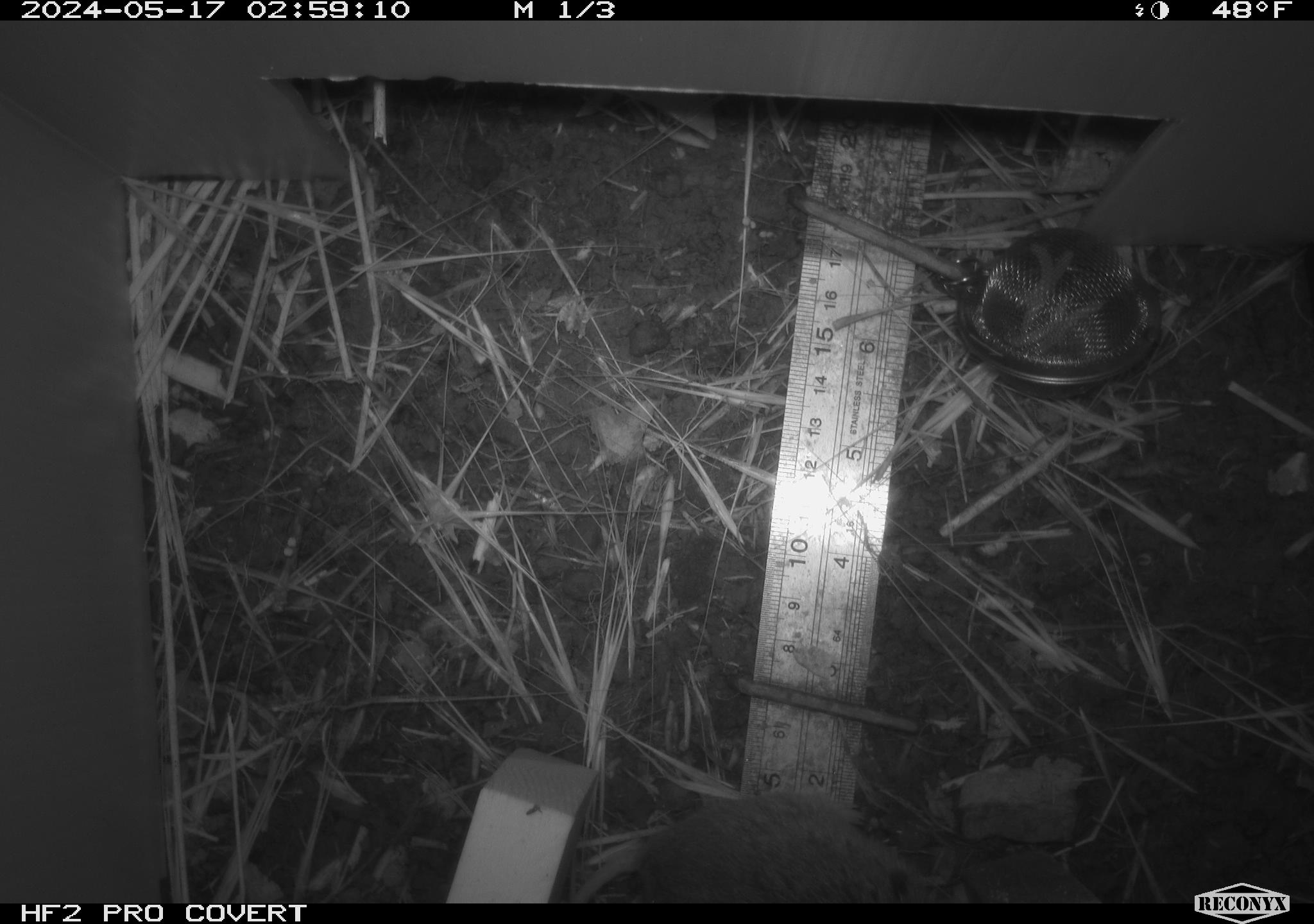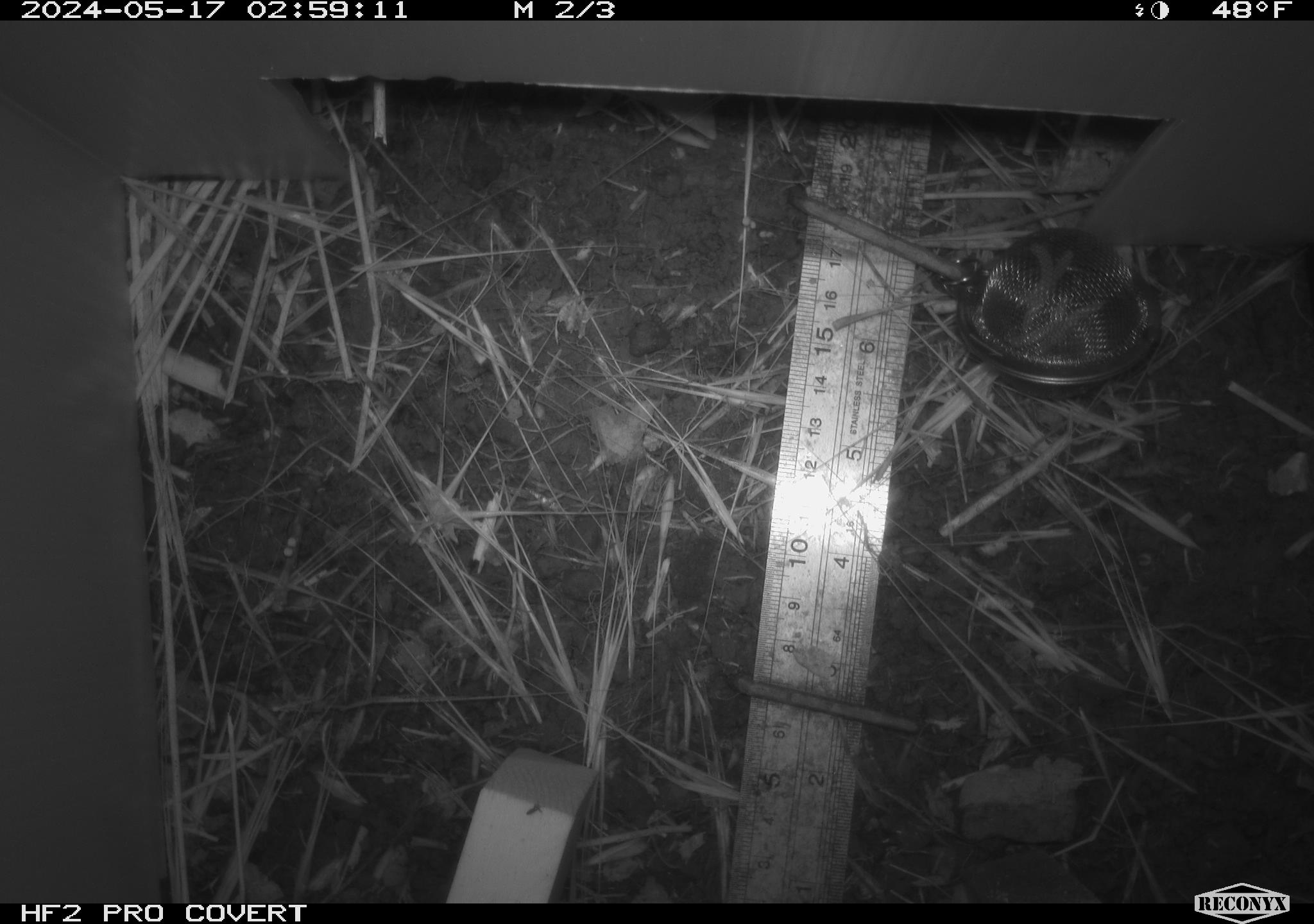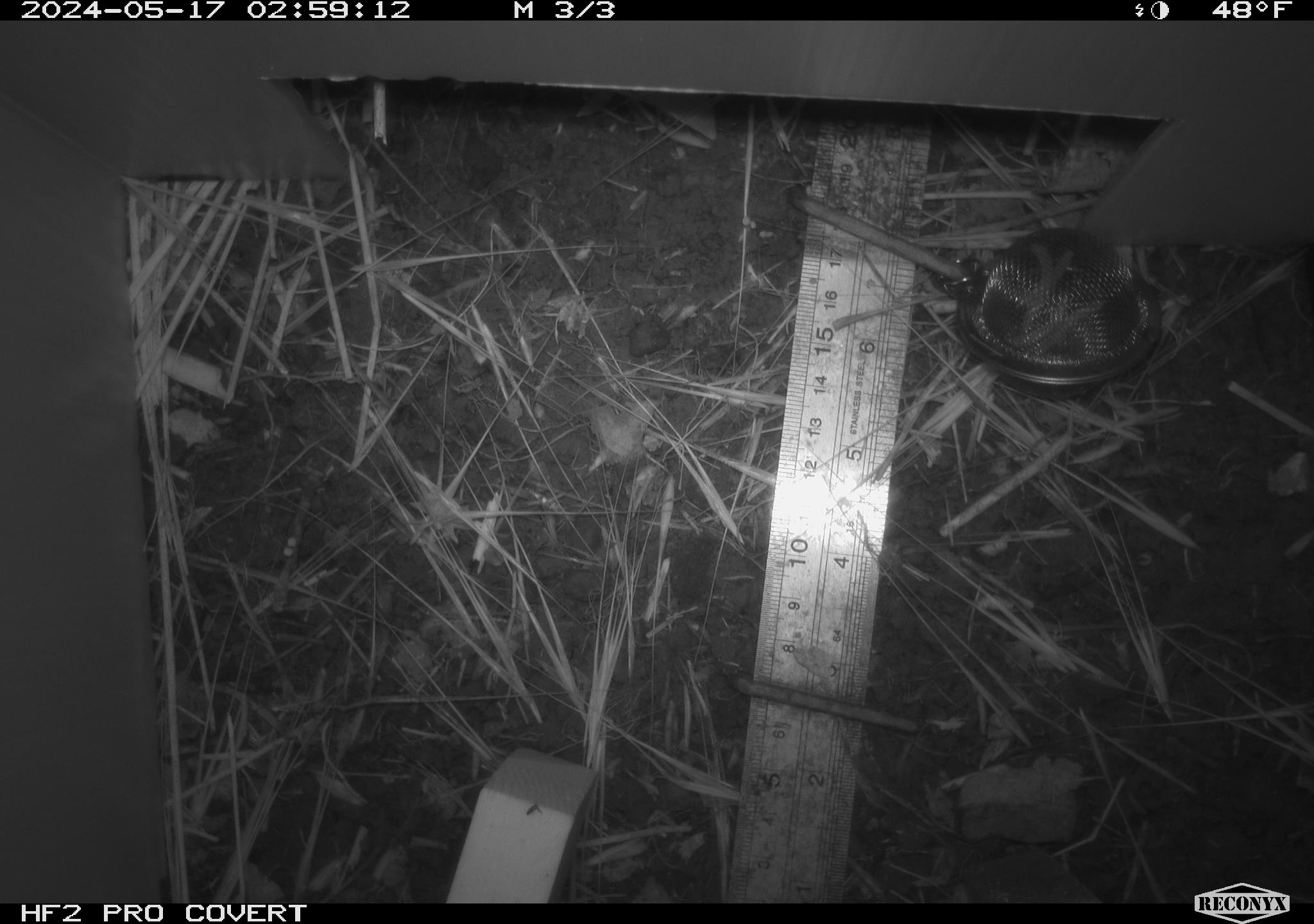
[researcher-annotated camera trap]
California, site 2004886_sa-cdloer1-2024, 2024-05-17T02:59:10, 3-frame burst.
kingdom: Animalia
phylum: Chordata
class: Mammalia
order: Rodentia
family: Cricetidae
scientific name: Arvicolinae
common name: voles, lemmings, and muskrats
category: arvicolinae subfamily